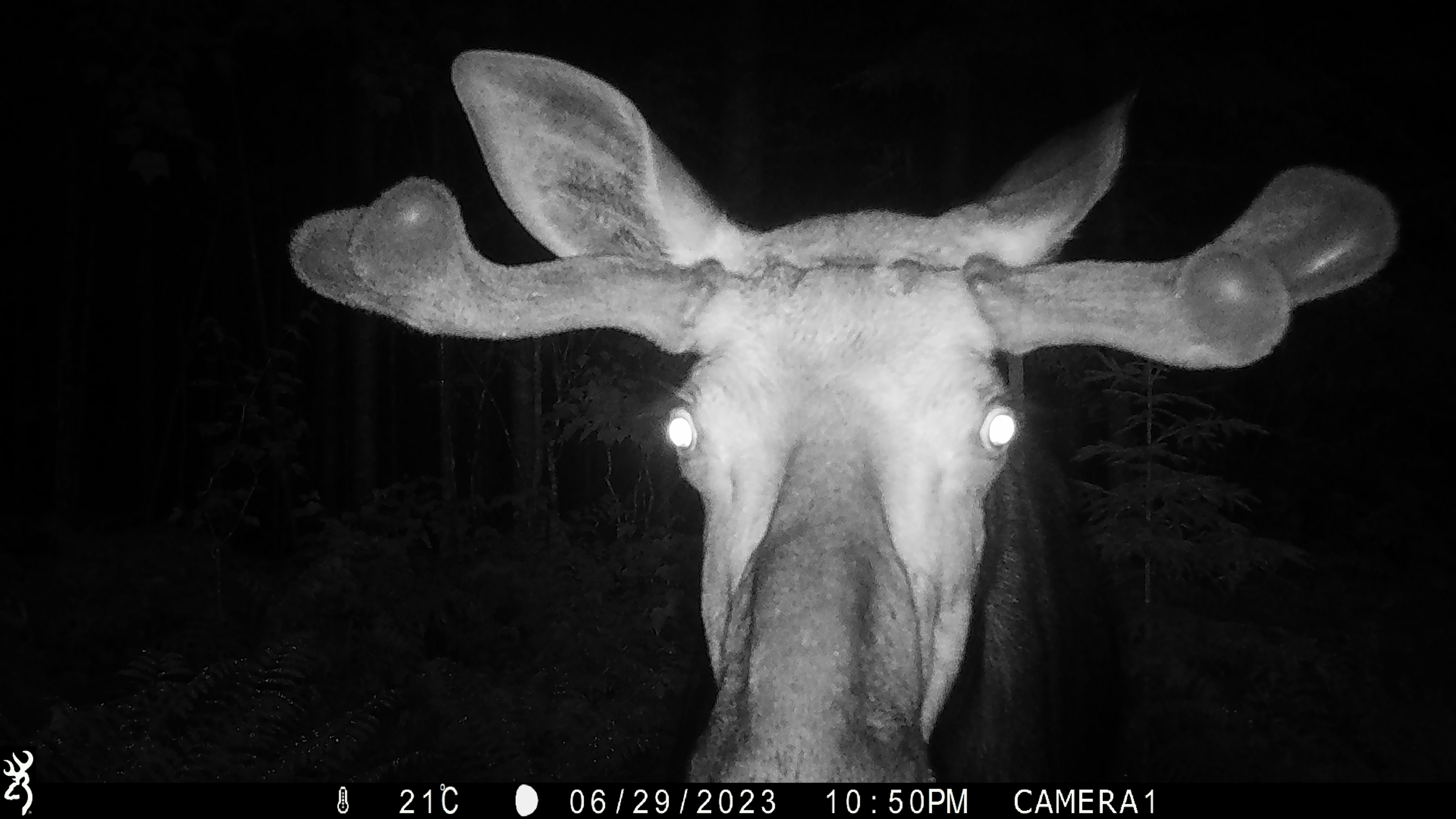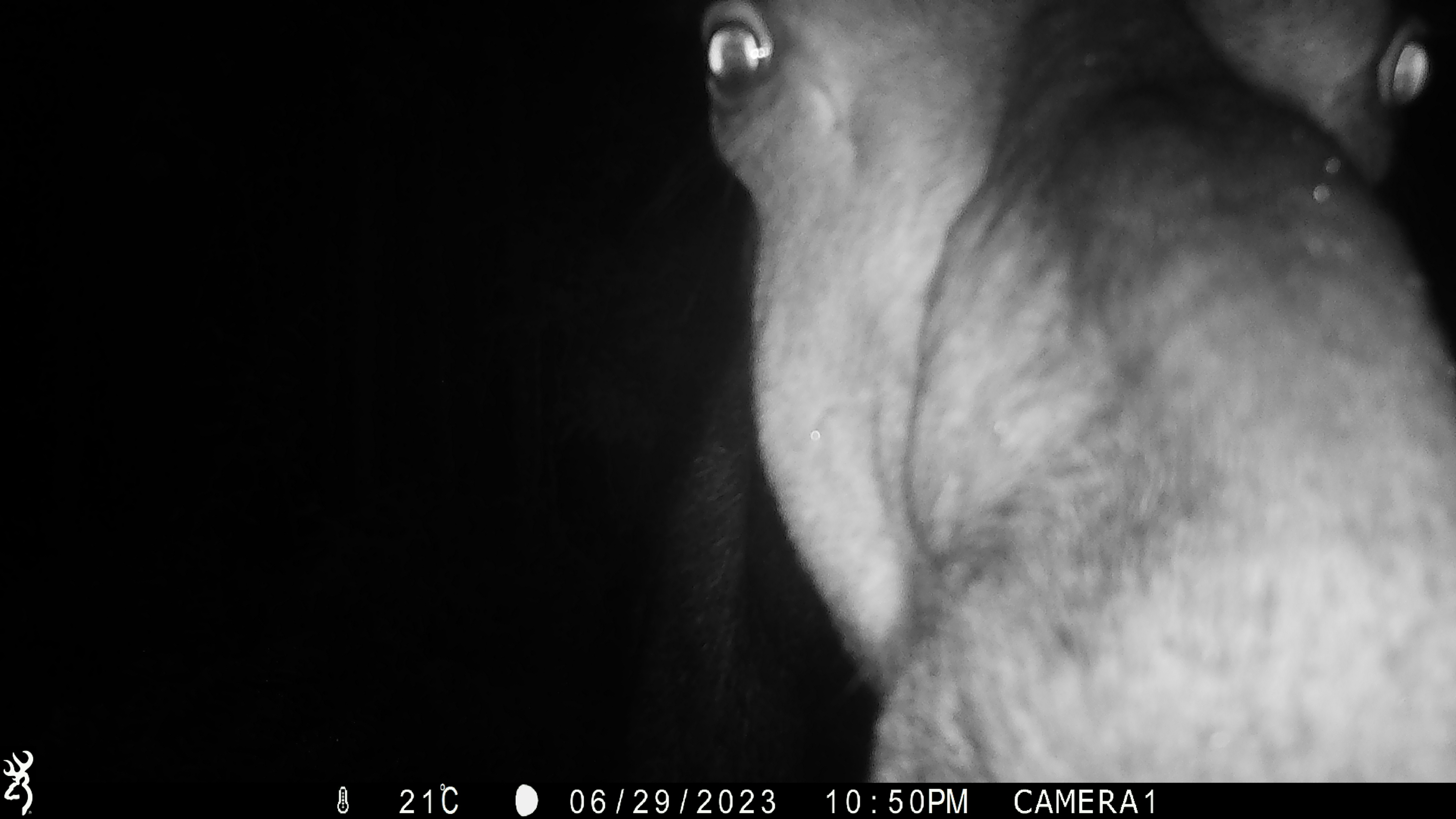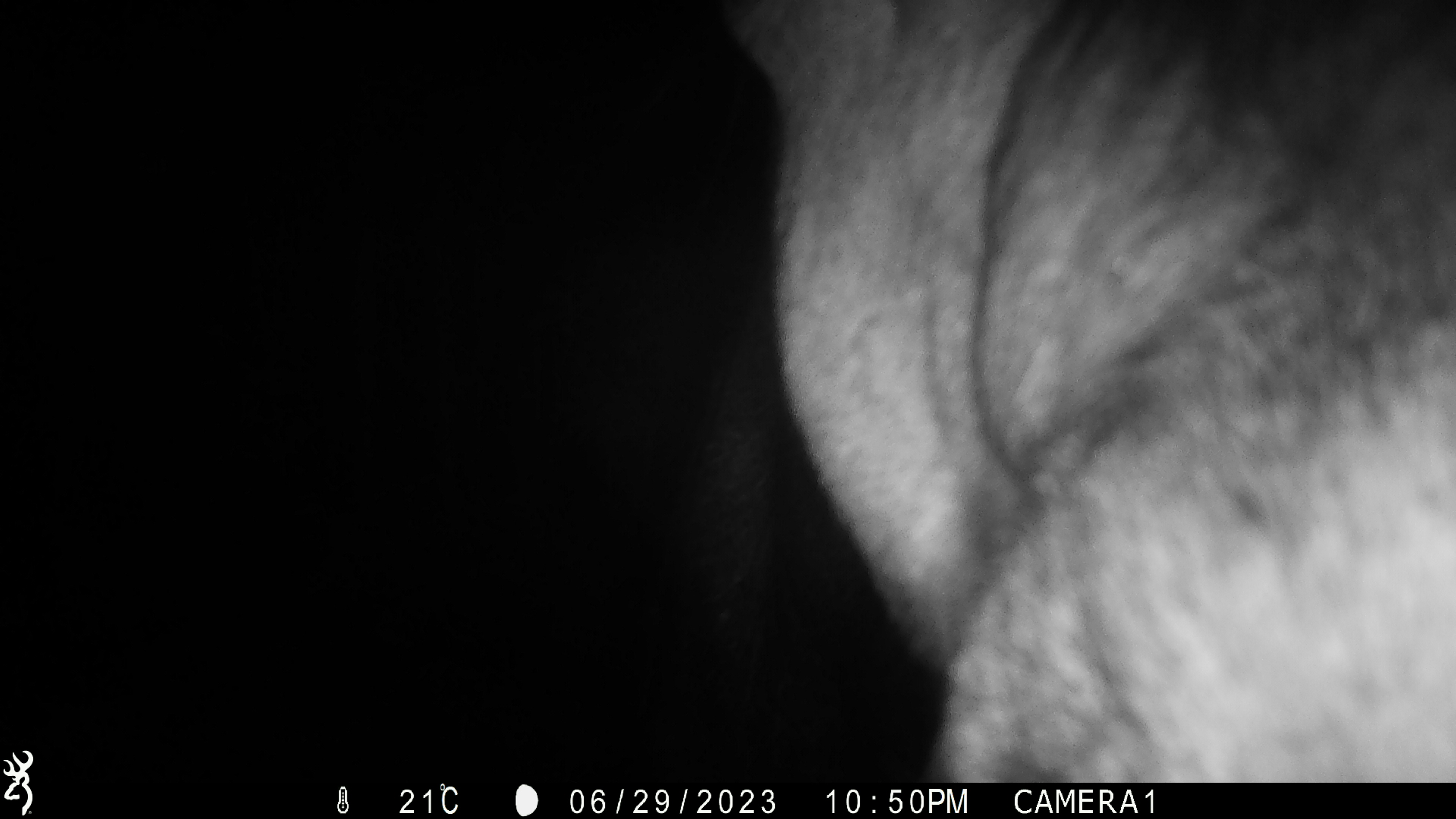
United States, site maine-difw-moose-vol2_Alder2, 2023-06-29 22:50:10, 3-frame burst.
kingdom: Animalia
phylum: Chordata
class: Mammalia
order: Artiodactyla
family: Cervidae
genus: Alces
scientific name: Alces alces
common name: moose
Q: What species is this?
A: Moose (Alces alces).